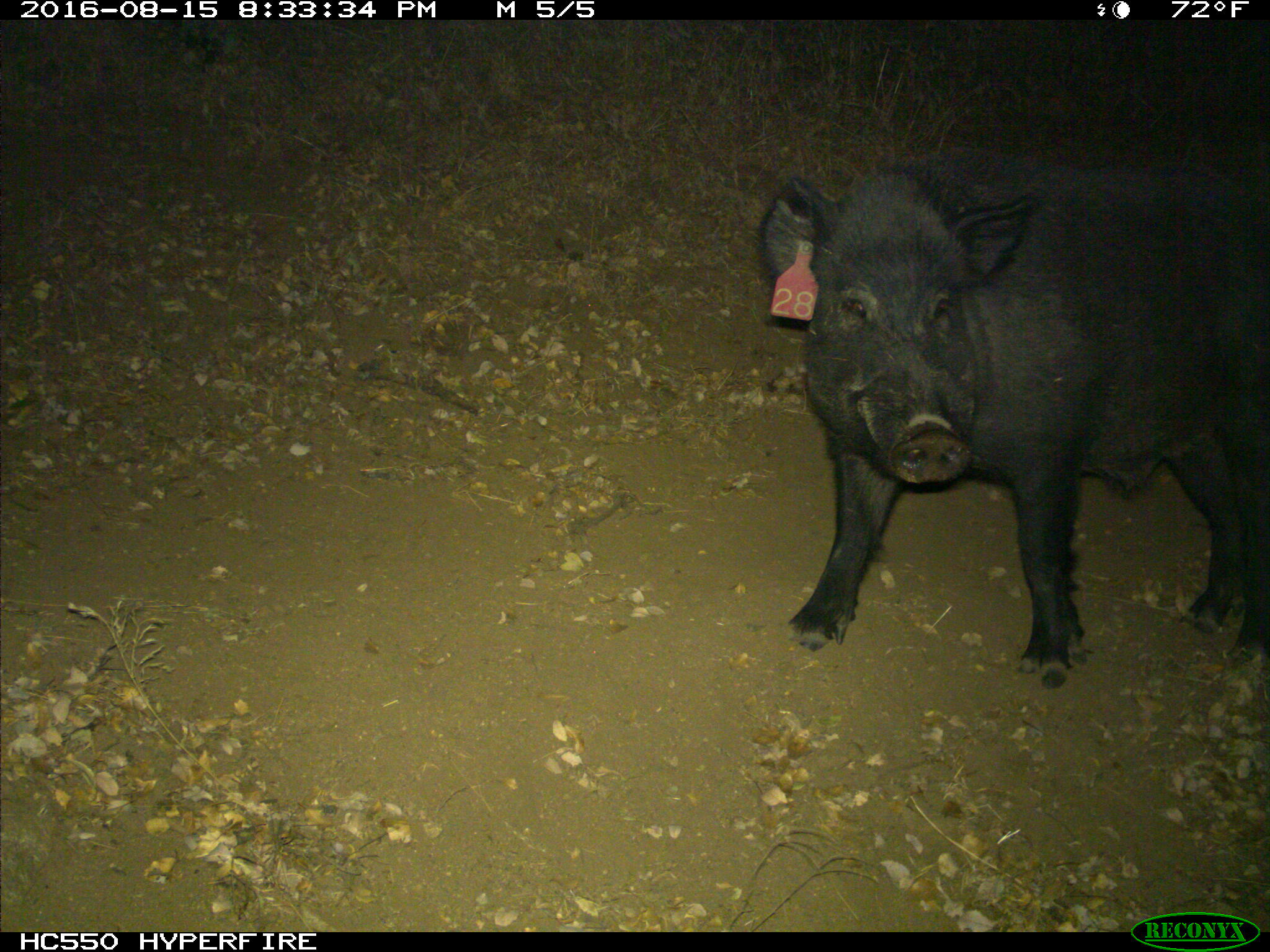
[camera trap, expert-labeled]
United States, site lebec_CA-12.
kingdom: Animalia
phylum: Chordata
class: Mammalia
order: Artiodactyla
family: Suidae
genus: Sus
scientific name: Sus scrofa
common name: wild boar